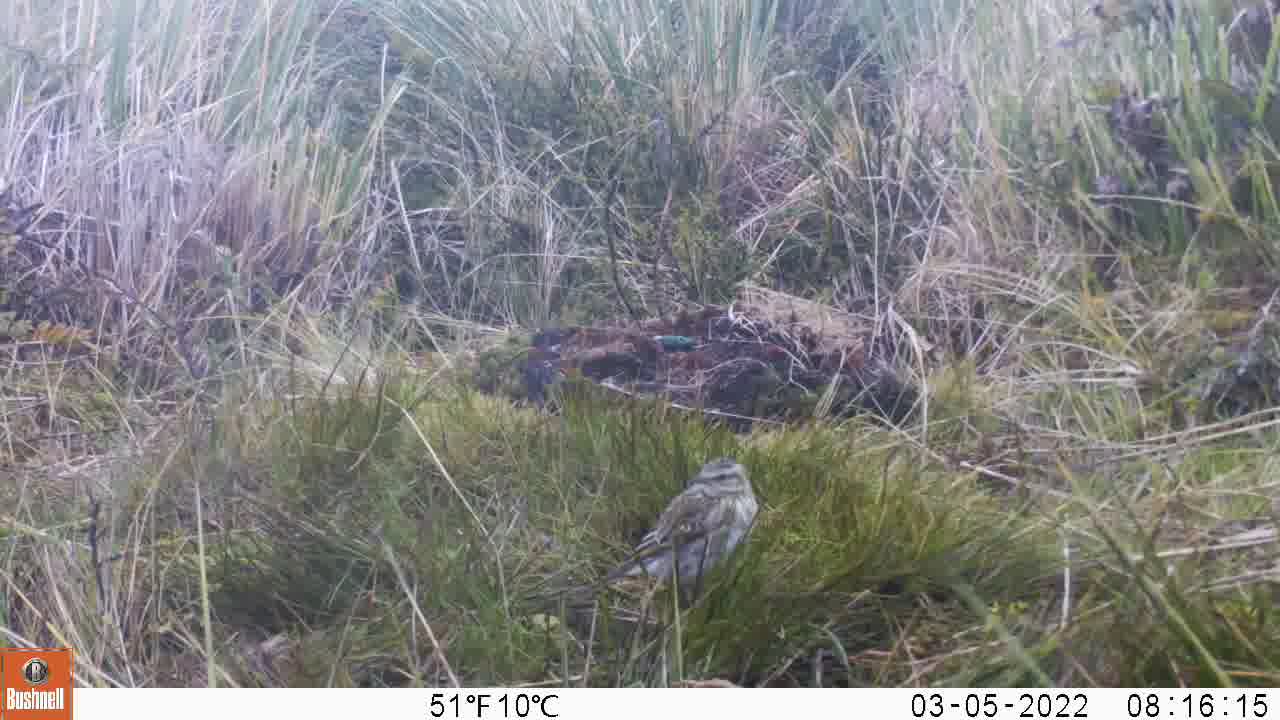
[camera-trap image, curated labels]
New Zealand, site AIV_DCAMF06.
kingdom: Animalia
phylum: Chordata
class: Aves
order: Passeriformes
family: Motacillidae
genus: Anthus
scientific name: Anthus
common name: pipit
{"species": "pipit (Anthus)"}